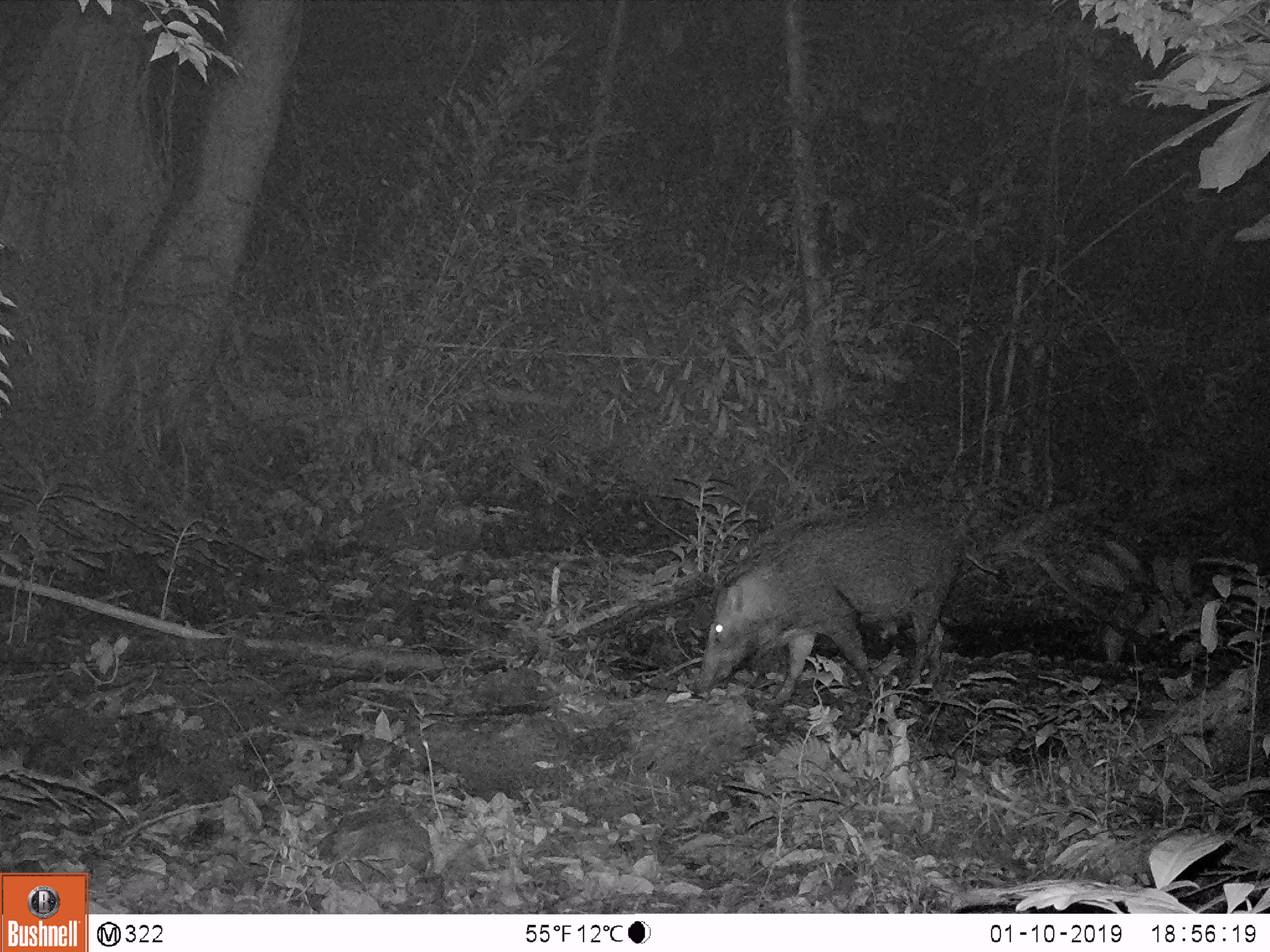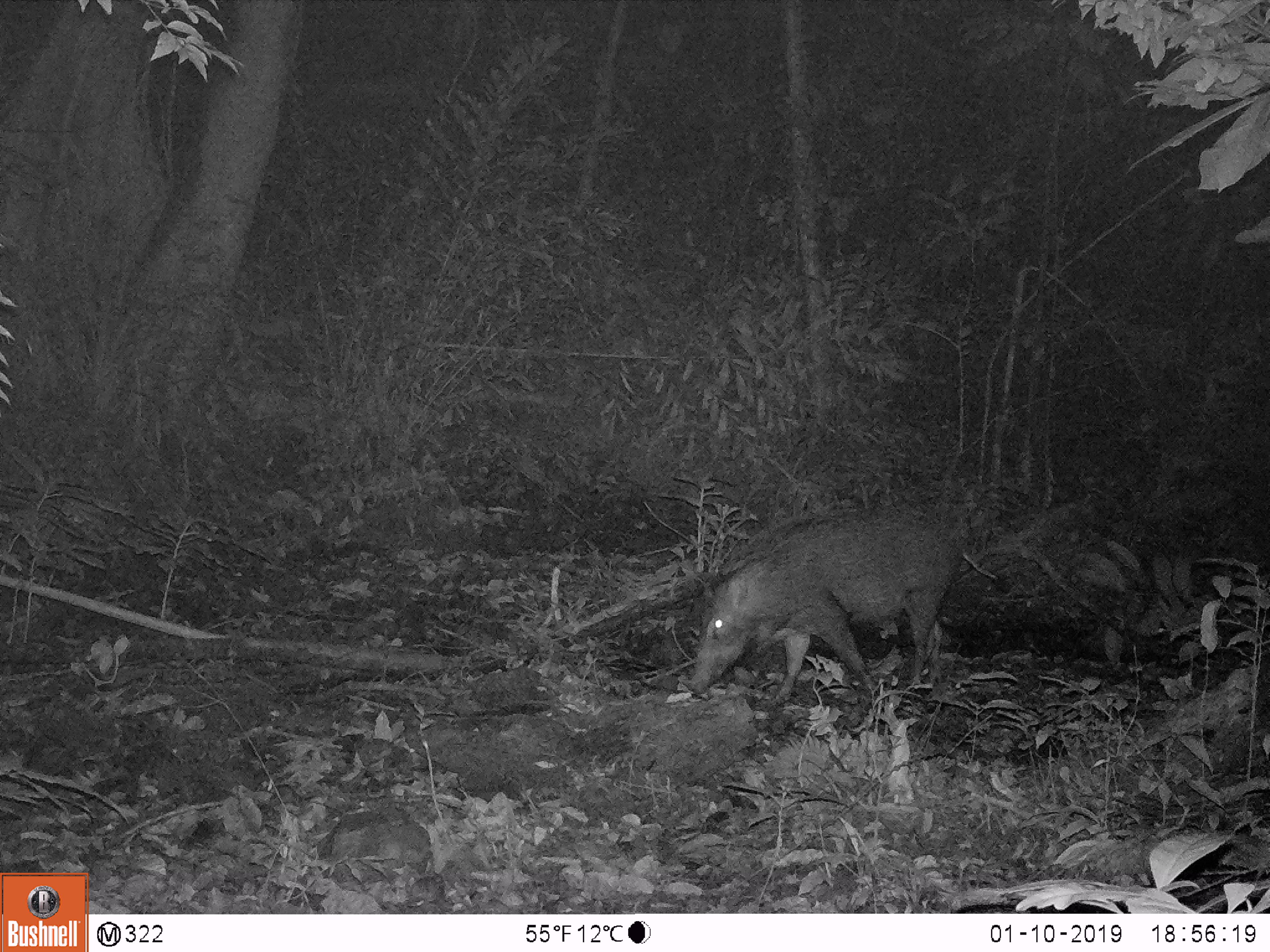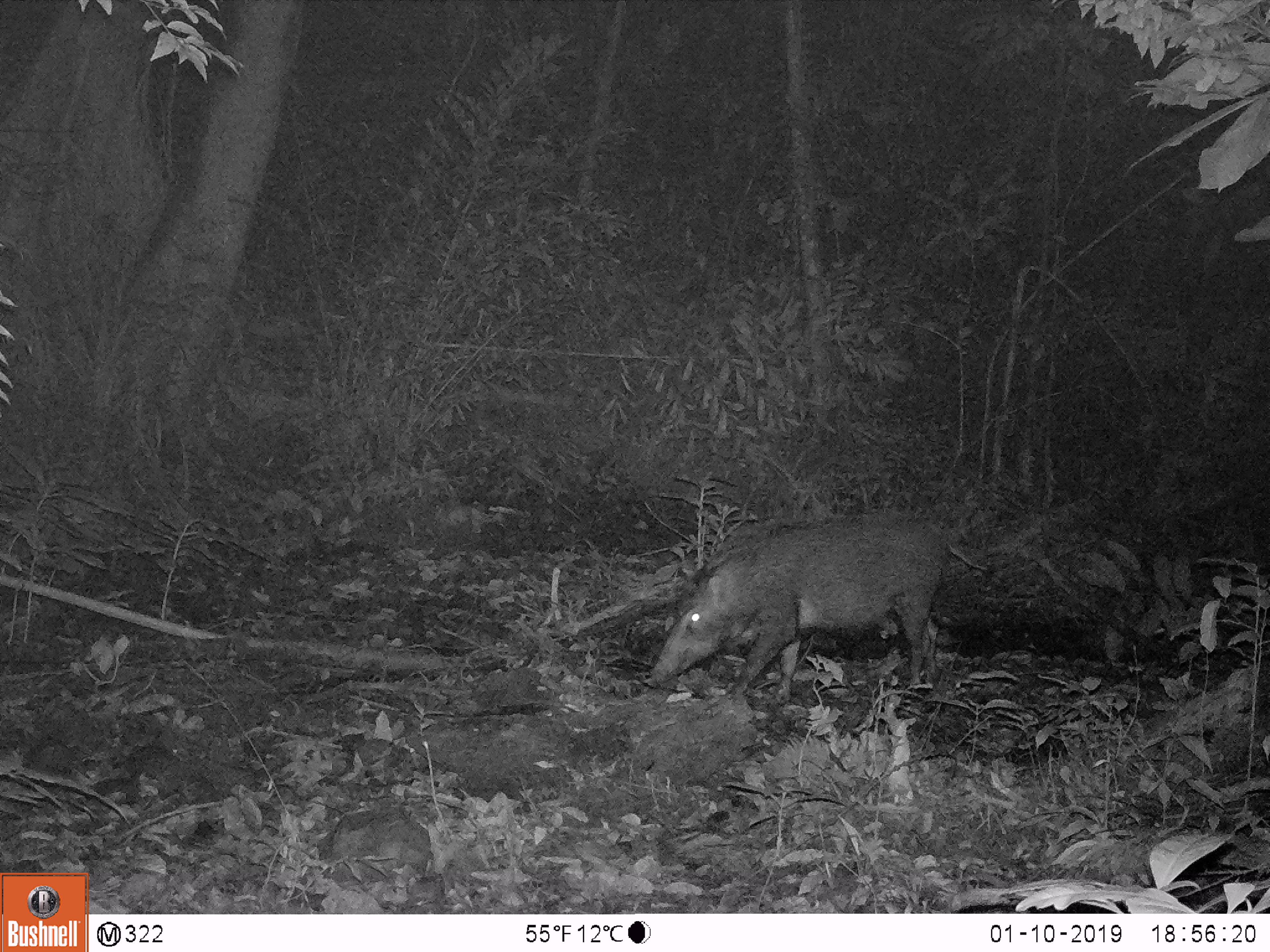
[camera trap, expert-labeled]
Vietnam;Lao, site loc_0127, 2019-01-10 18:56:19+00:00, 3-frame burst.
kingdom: Animalia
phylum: Chordata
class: Mammalia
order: Artiodactyla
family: Suidae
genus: Sus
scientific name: Sus scrofa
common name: eurasian wild pig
Eurasian wild pig (Sus scrofa). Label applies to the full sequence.